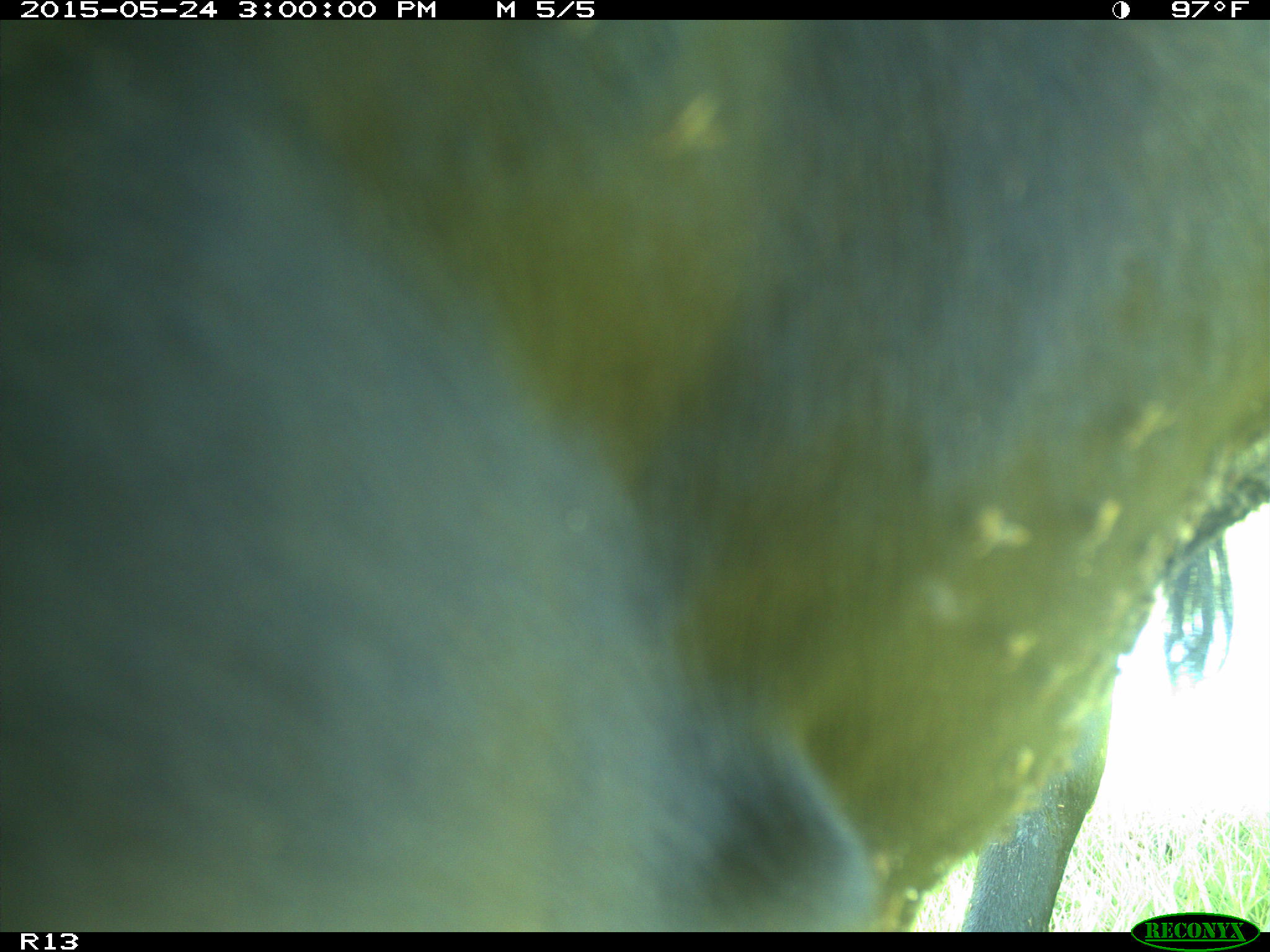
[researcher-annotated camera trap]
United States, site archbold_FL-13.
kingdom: Animalia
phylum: Chordata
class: Mammalia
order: Artiodactyla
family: Bovidae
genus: Bos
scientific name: Bos taurus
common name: domestic cow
Bos taurus (domestic cow).